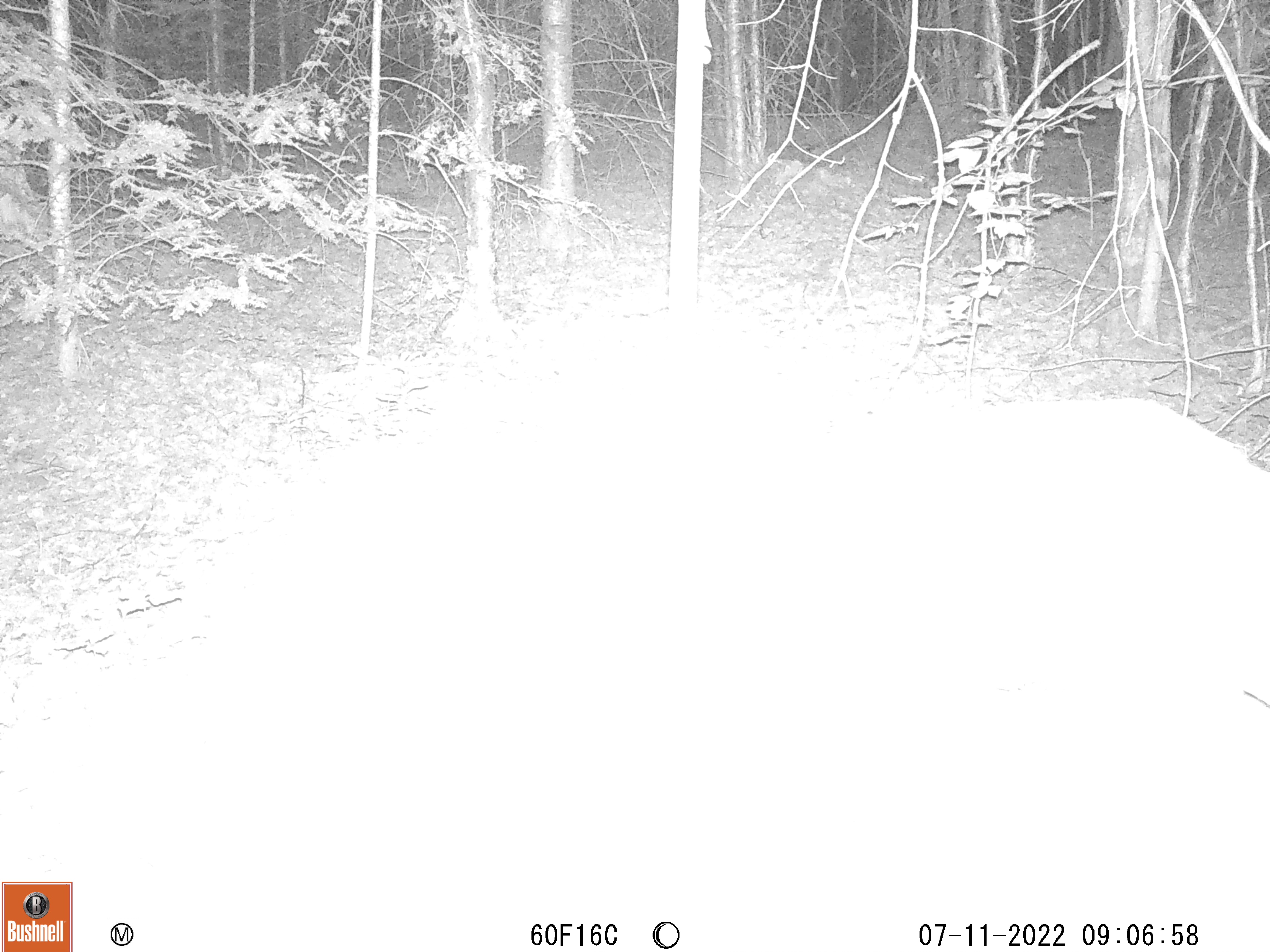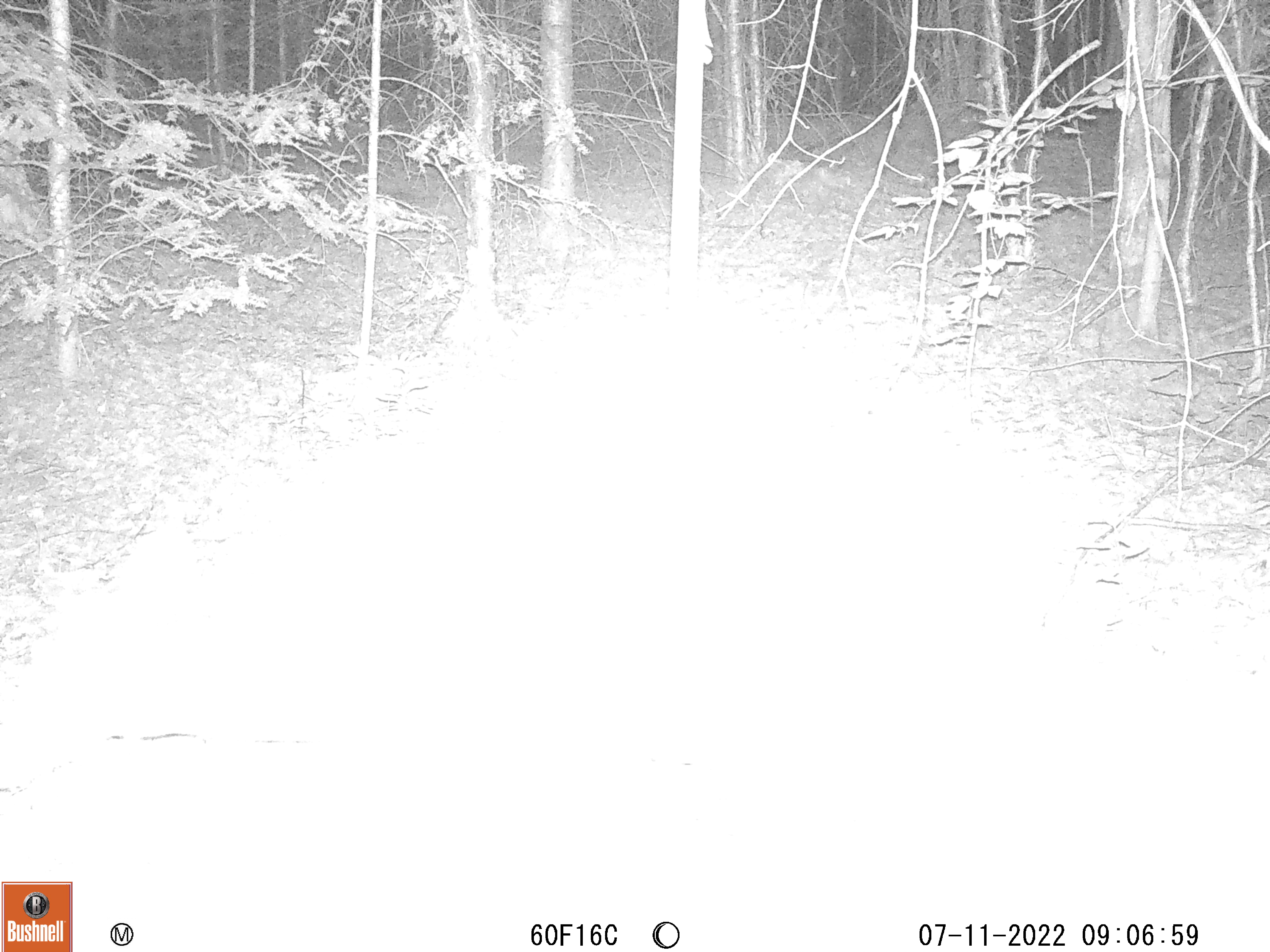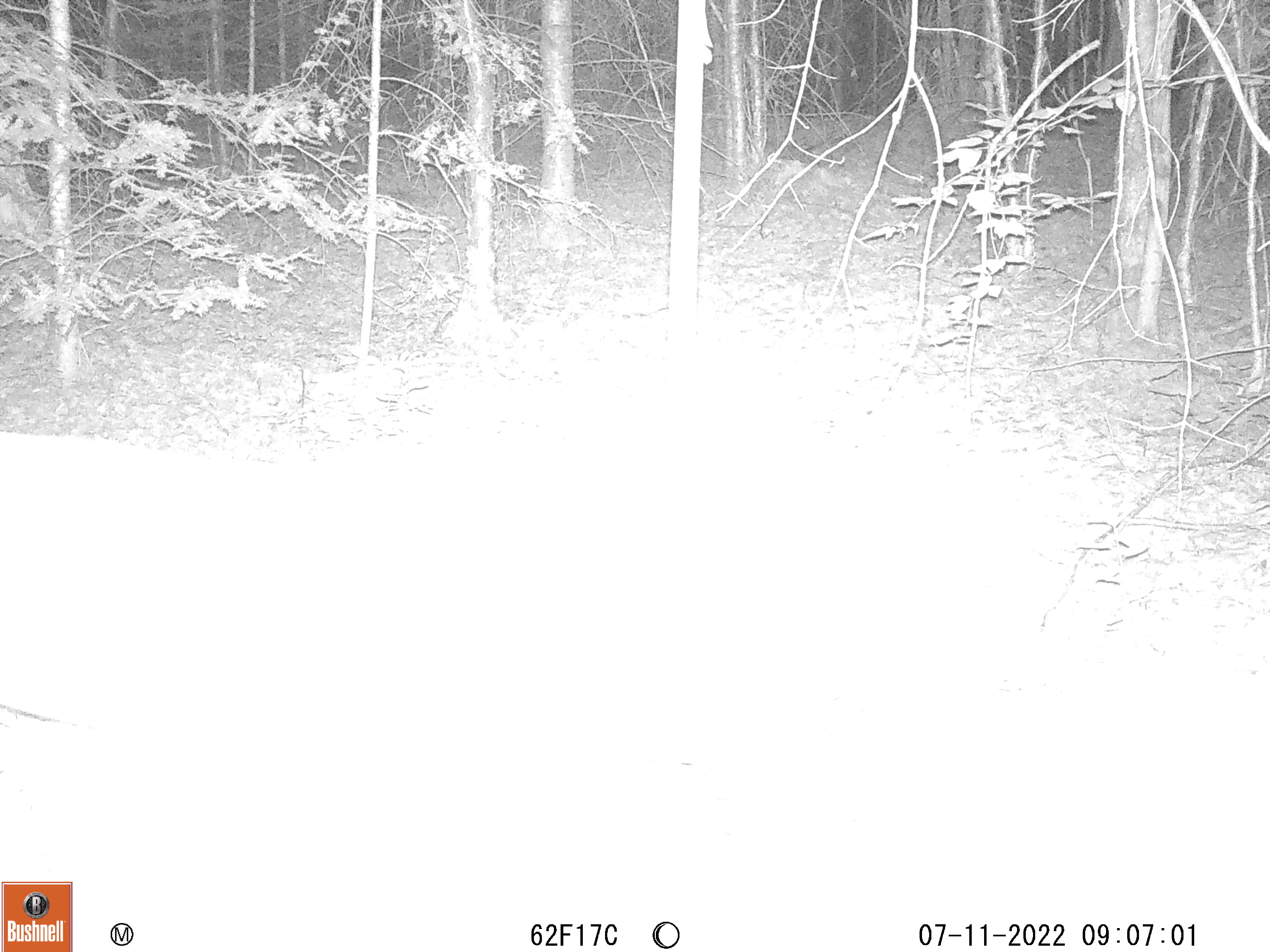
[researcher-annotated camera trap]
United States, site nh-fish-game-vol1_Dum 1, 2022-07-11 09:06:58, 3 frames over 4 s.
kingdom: Animalia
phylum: Chordata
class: Mammalia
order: Artiodactyla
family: Cervidae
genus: Odocoileus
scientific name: Odocoileus virginianus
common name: white-tailed deer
White-tailed deer (Odocoileus virginianus).